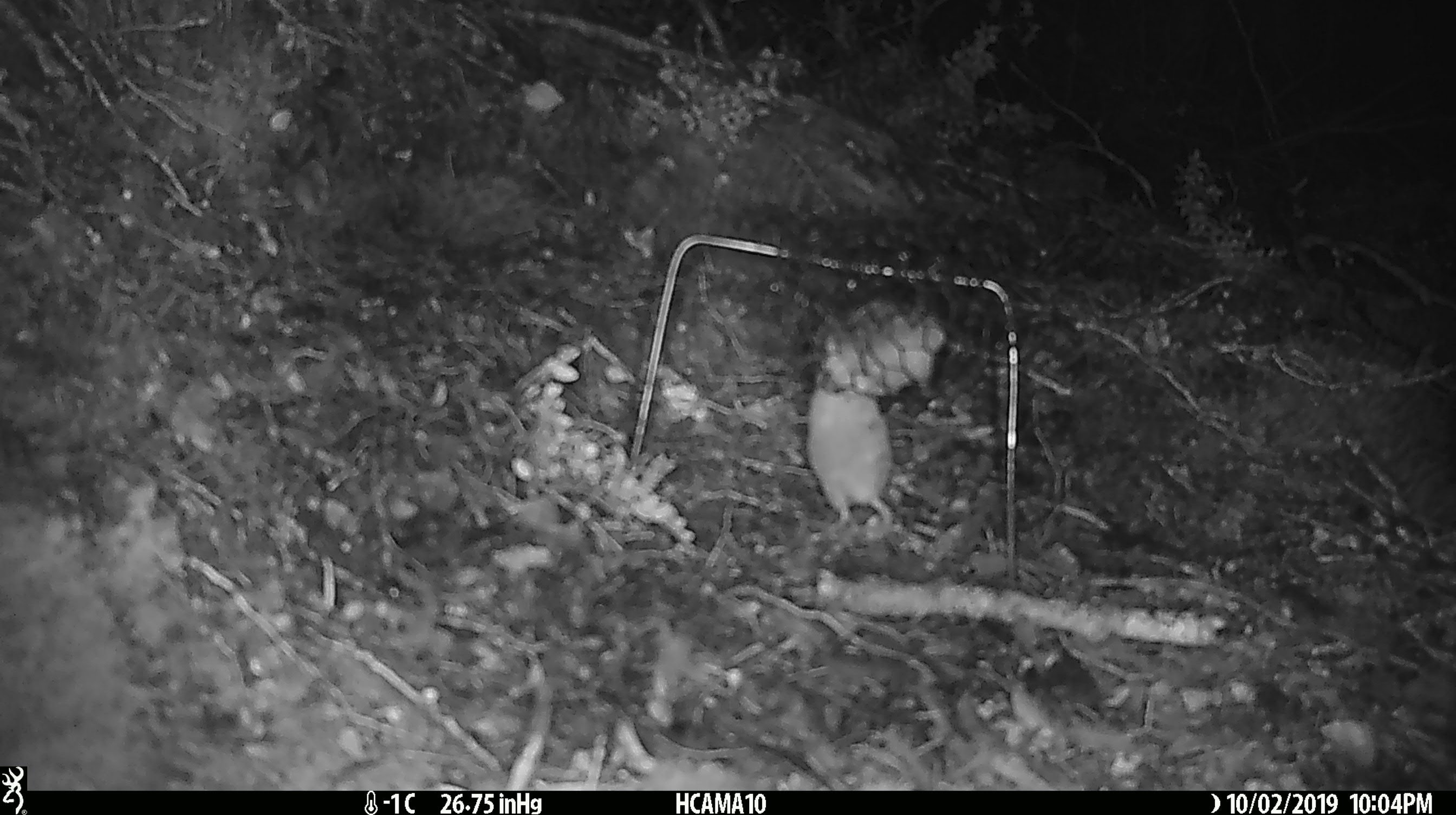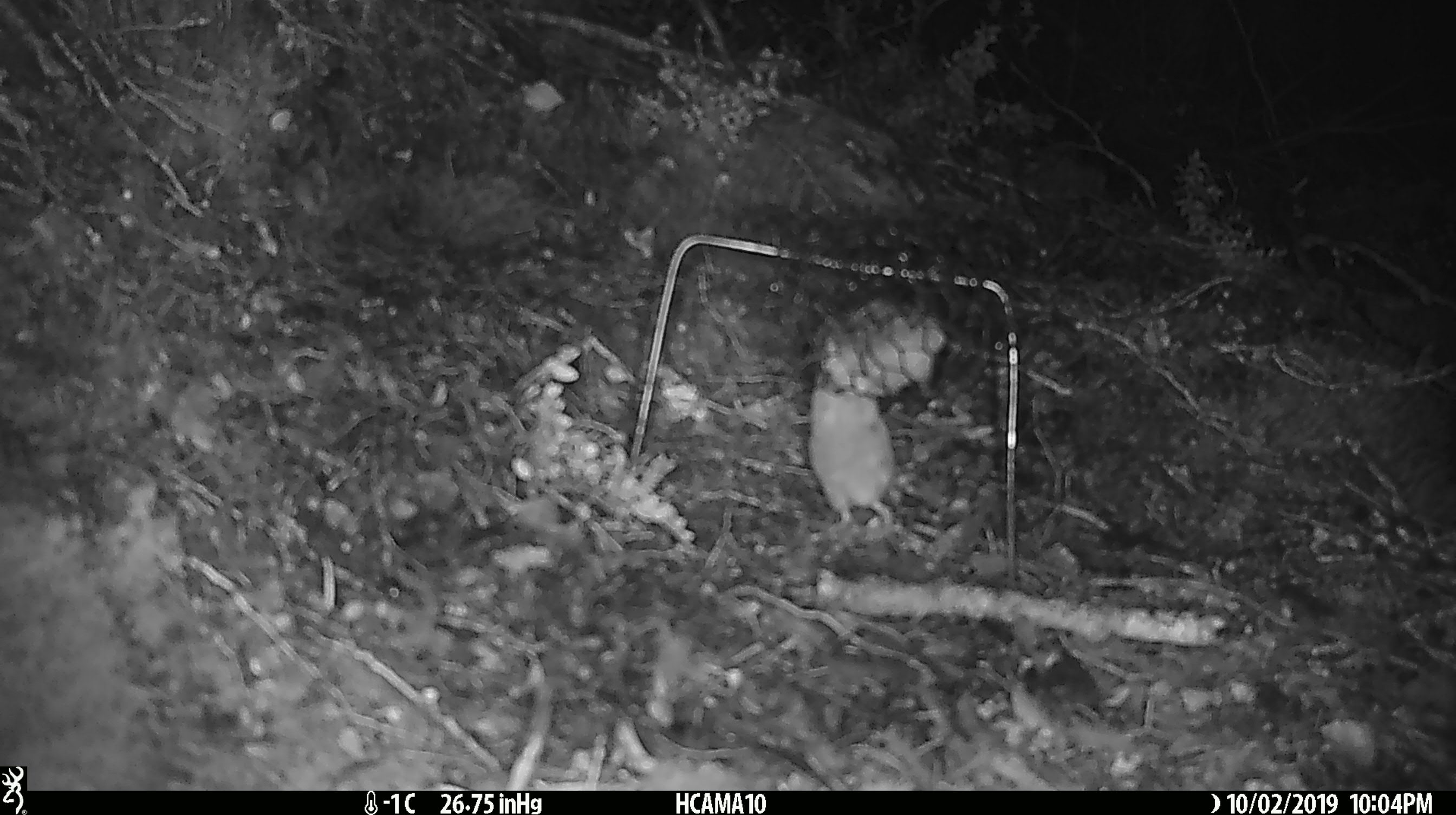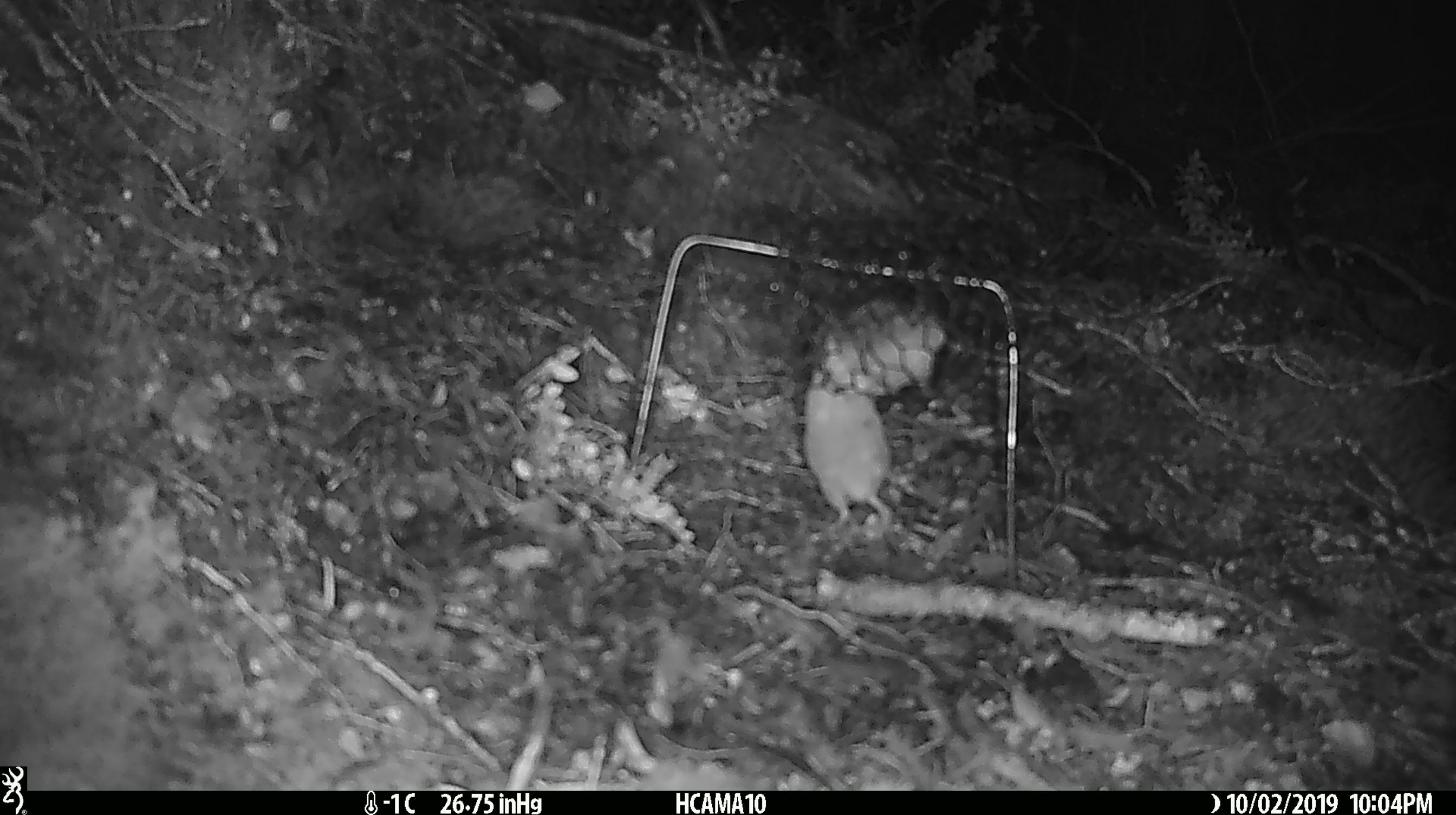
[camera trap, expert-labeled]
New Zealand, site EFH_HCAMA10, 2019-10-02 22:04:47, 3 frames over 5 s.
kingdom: Animalia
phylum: Chordata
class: Mammalia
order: Rodentia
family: Muridae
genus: Mus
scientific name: Mus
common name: mouse